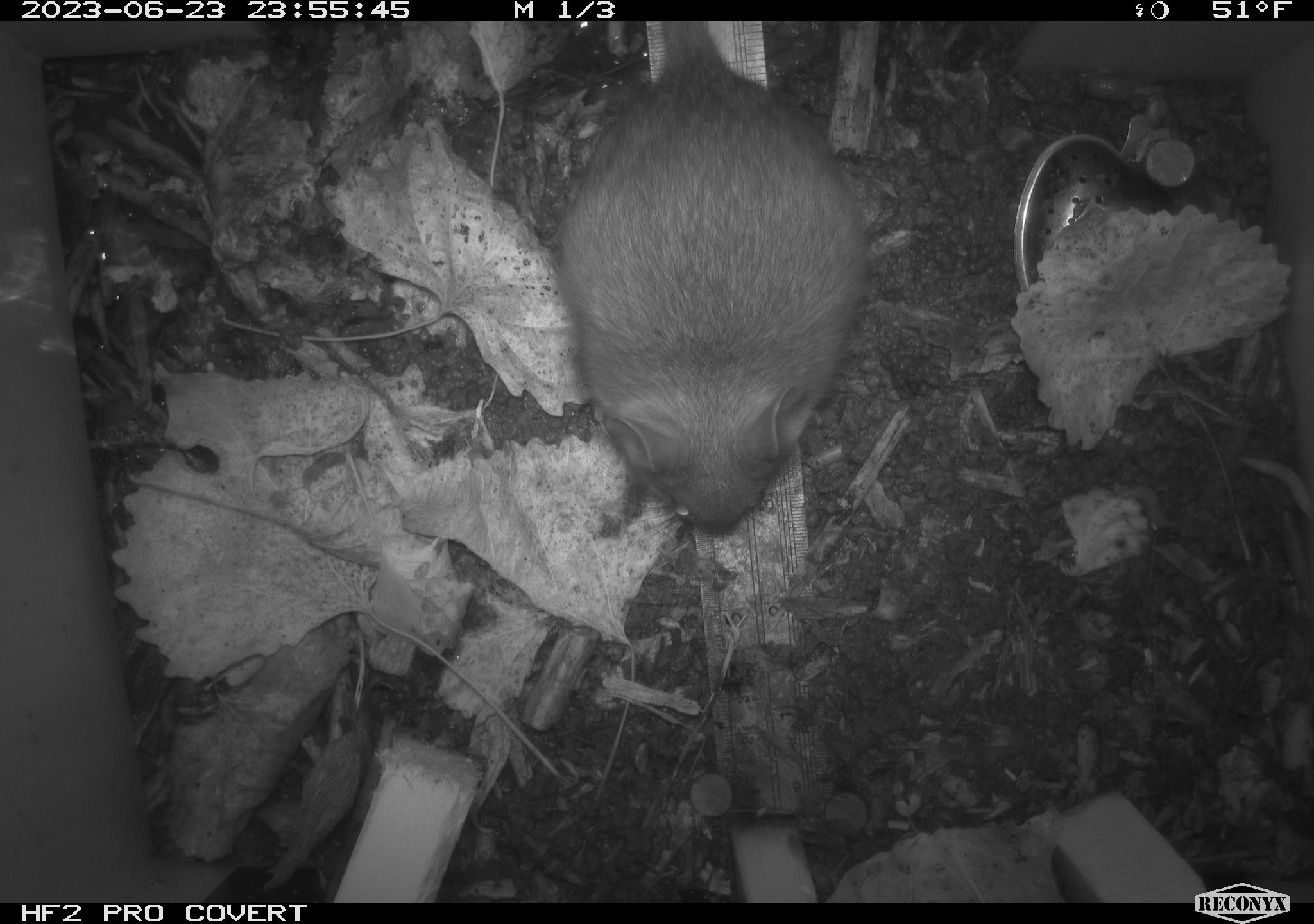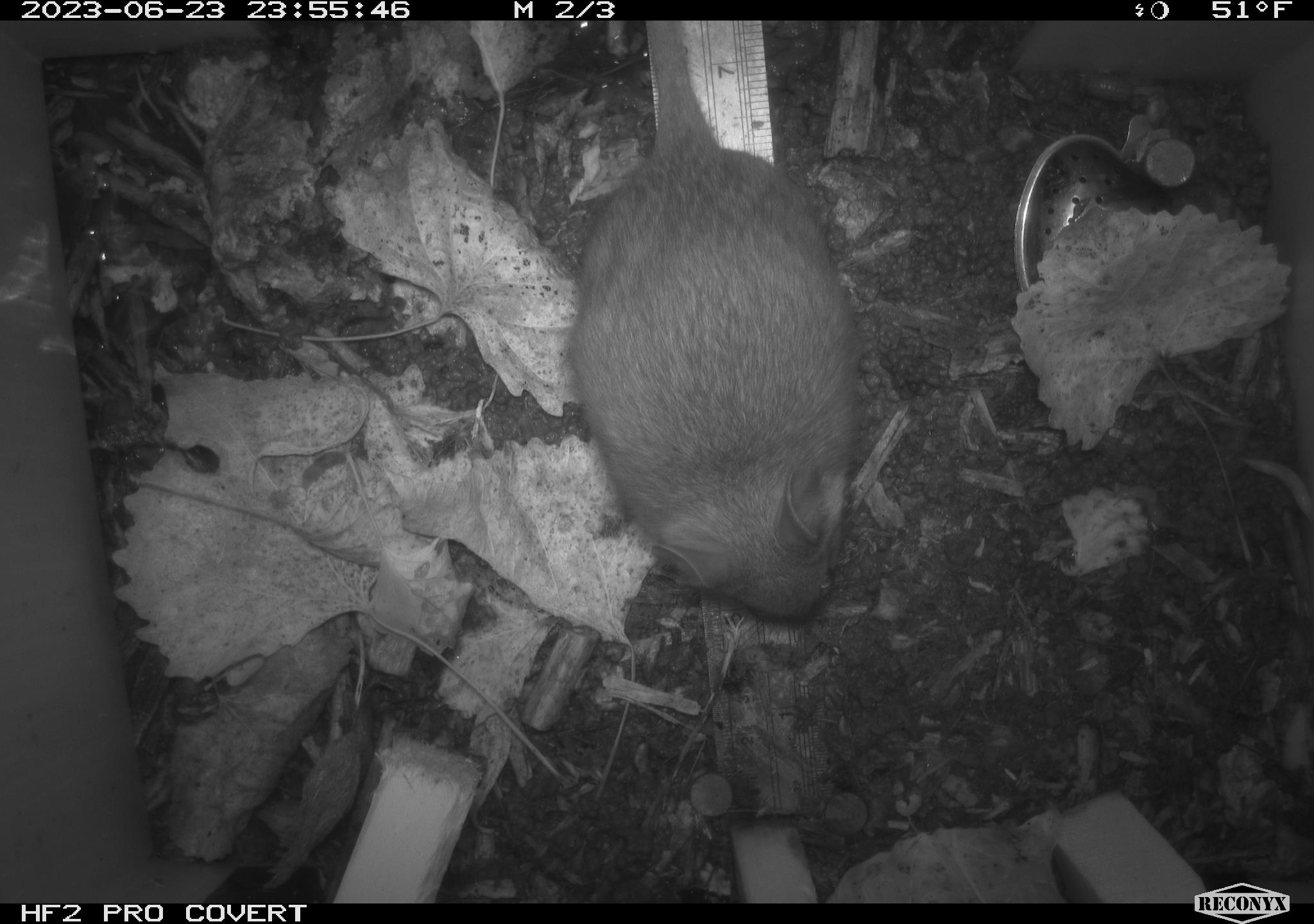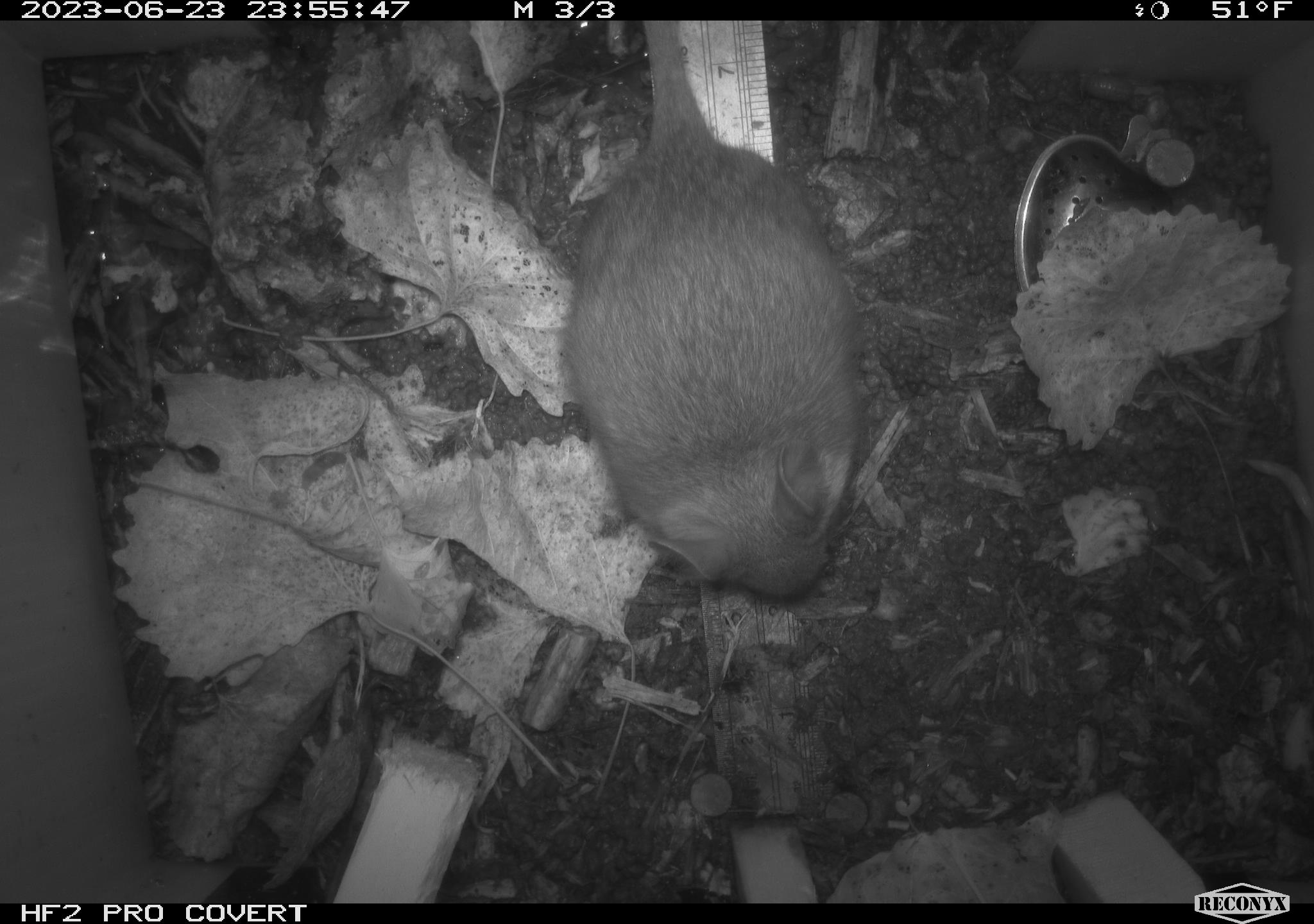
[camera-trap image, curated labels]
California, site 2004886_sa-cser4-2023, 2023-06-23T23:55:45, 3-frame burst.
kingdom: Animalia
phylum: Chordata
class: Mammalia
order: Rodentia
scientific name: Rodentia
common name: woodrat or rat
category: woodrat or rat species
Woodrat or rat species (woodrat or rat) (Rodentia).